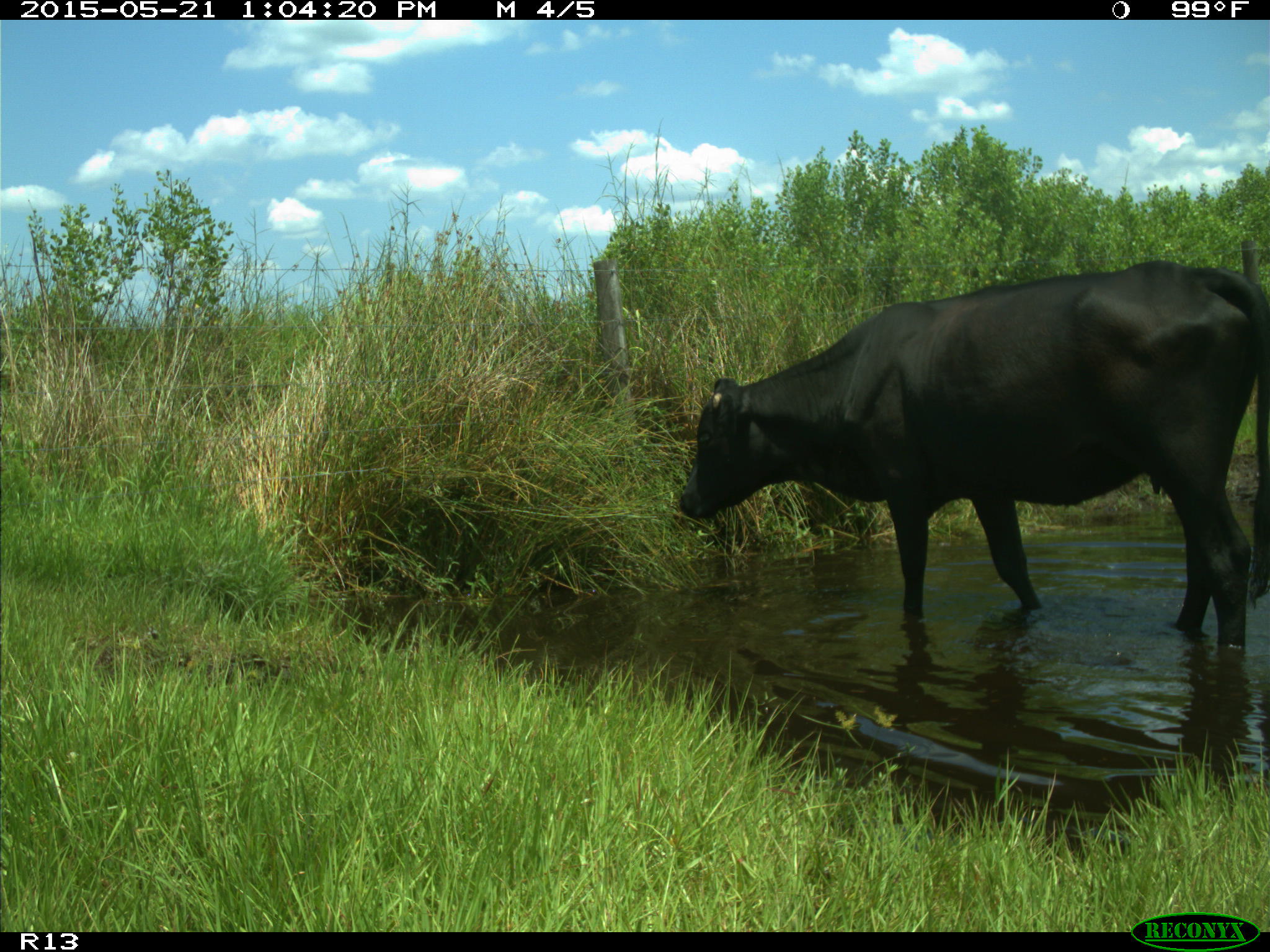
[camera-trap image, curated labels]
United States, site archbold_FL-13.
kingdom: Animalia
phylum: Chordata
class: Mammalia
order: Artiodactyla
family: Bovidae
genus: Bos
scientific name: Bos taurus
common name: domestic cow